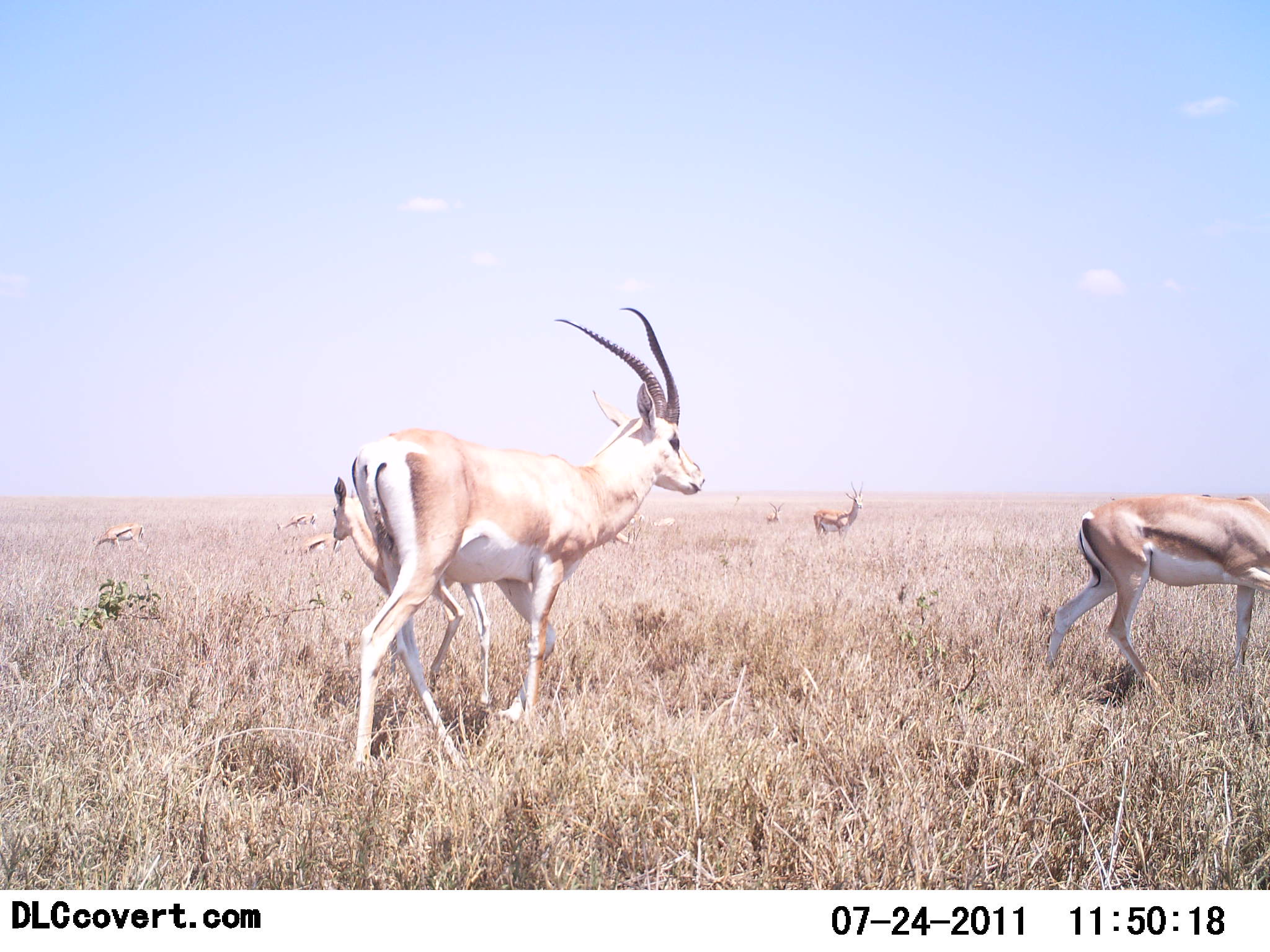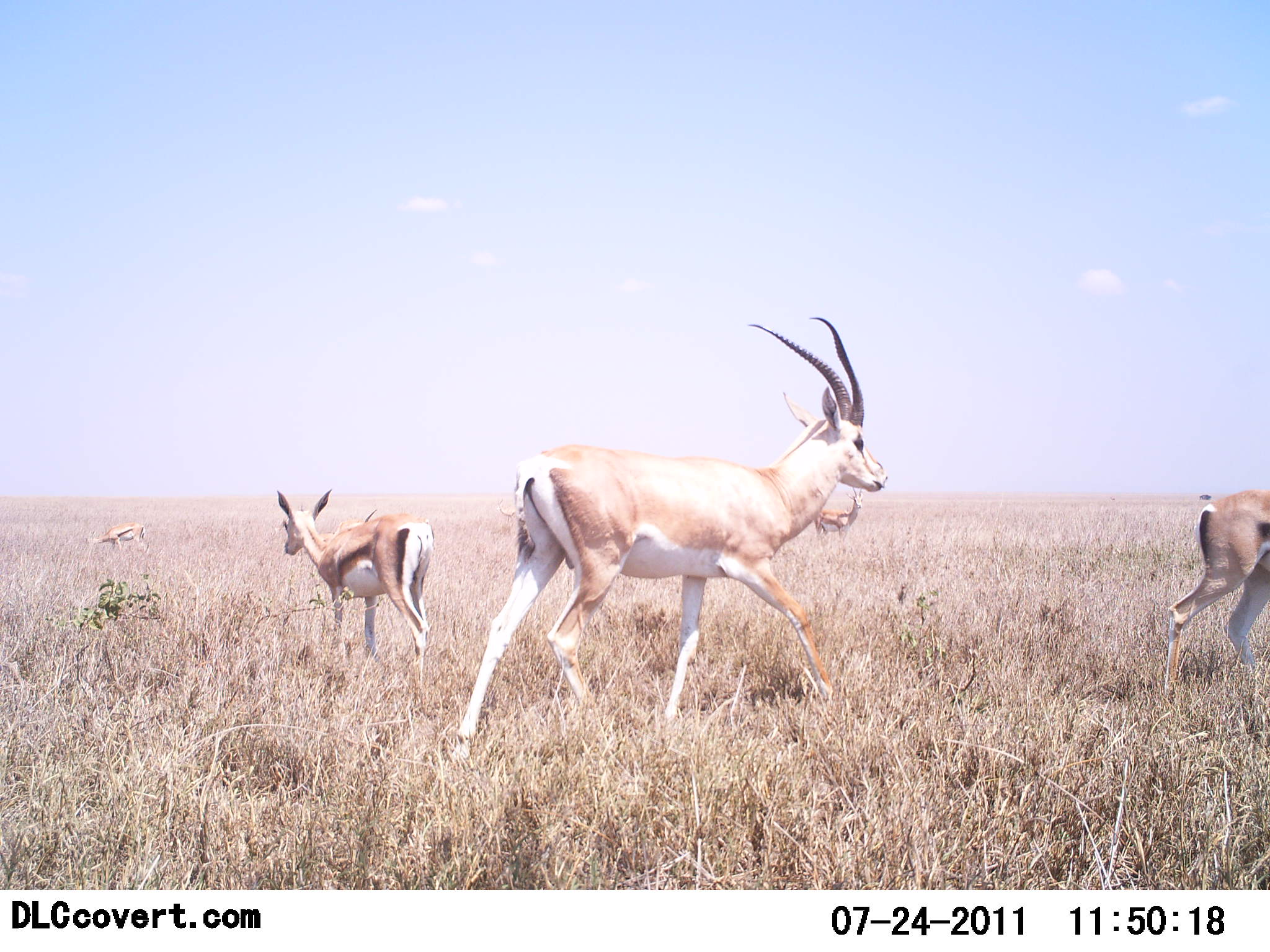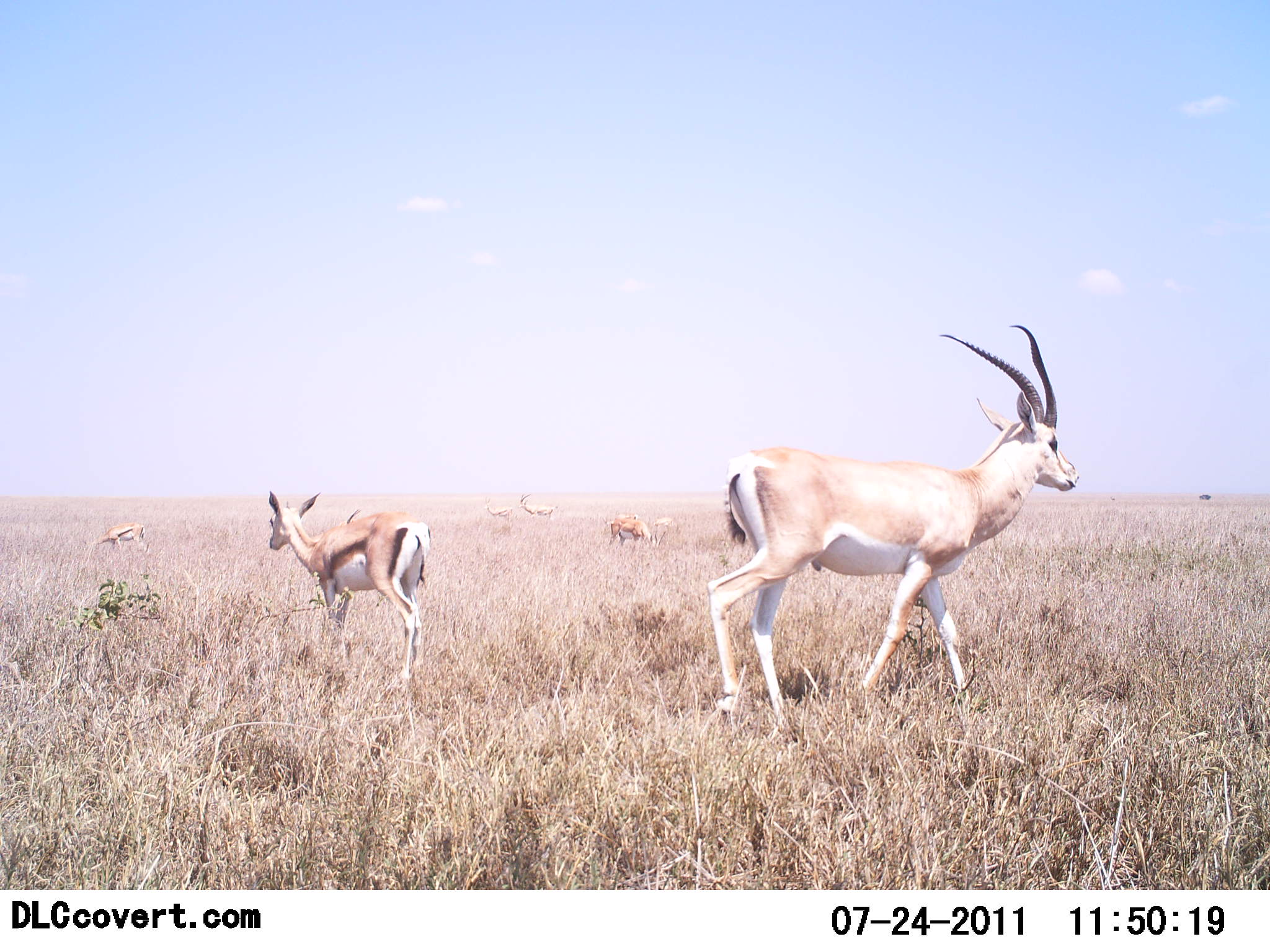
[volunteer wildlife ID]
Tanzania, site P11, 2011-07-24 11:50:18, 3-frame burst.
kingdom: Animalia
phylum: Chordata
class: Mammalia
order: Artiodactyla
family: Bovidae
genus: Nanger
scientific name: Nanger granti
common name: grant's gazelle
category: gazellegrants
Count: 5.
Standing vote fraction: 25%.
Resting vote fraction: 0%.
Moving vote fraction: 94%.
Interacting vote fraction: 0%.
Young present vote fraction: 19%.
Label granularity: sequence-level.